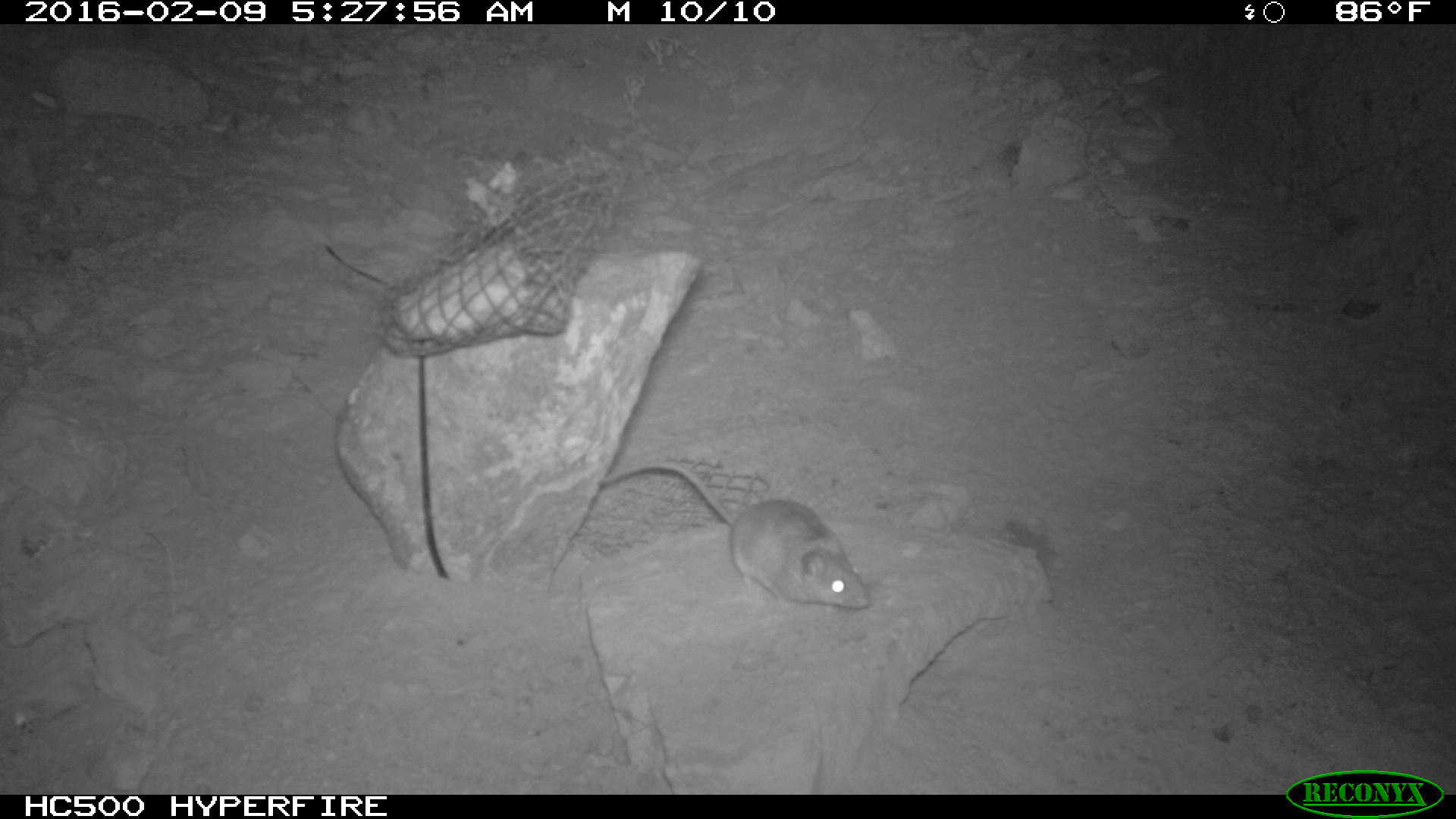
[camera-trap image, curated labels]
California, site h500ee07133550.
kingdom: Animalia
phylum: Chordata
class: Mammalia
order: Rodentia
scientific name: Rodentia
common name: rodent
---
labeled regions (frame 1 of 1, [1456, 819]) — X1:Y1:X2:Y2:
rodent: 596:462:874:609